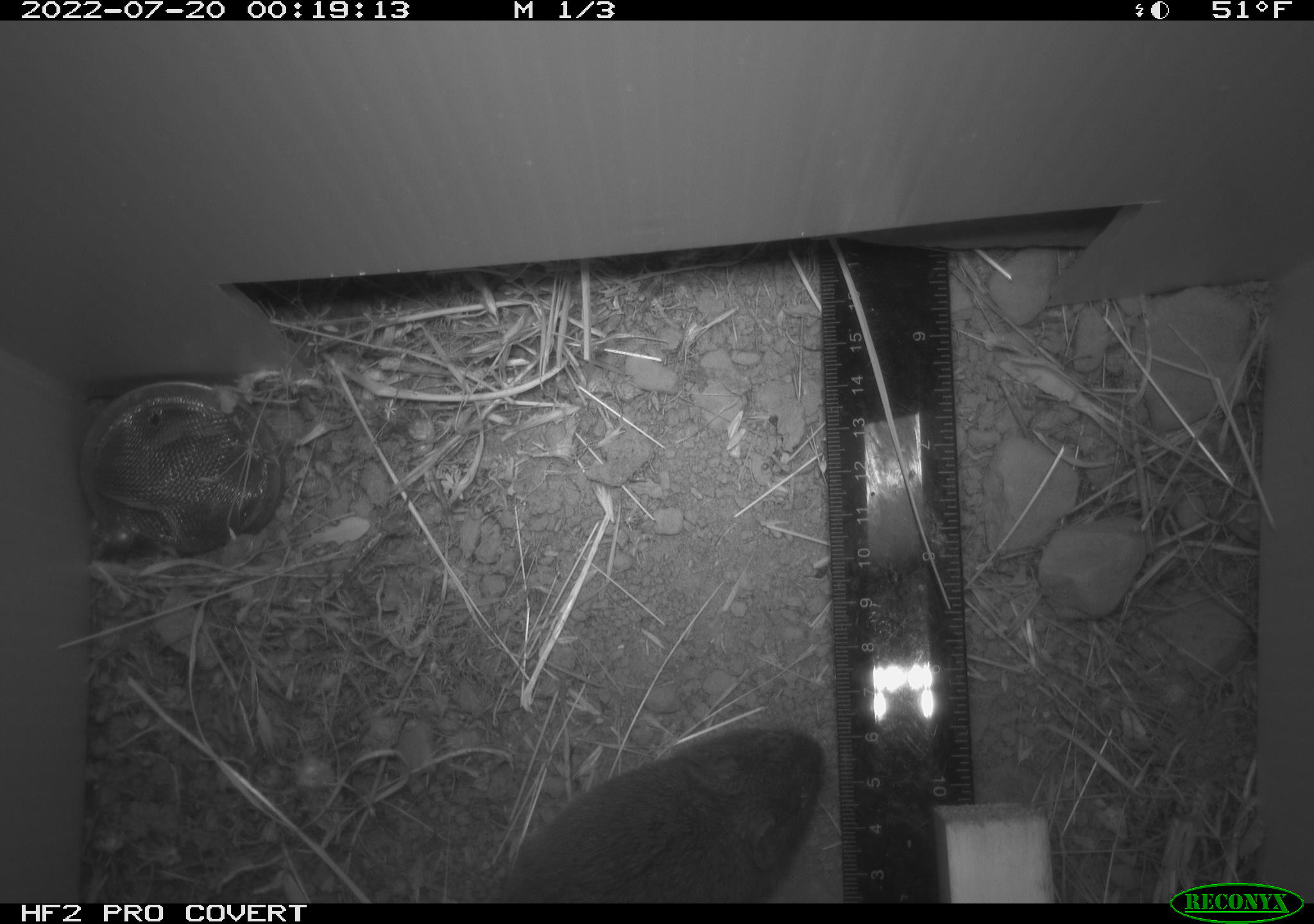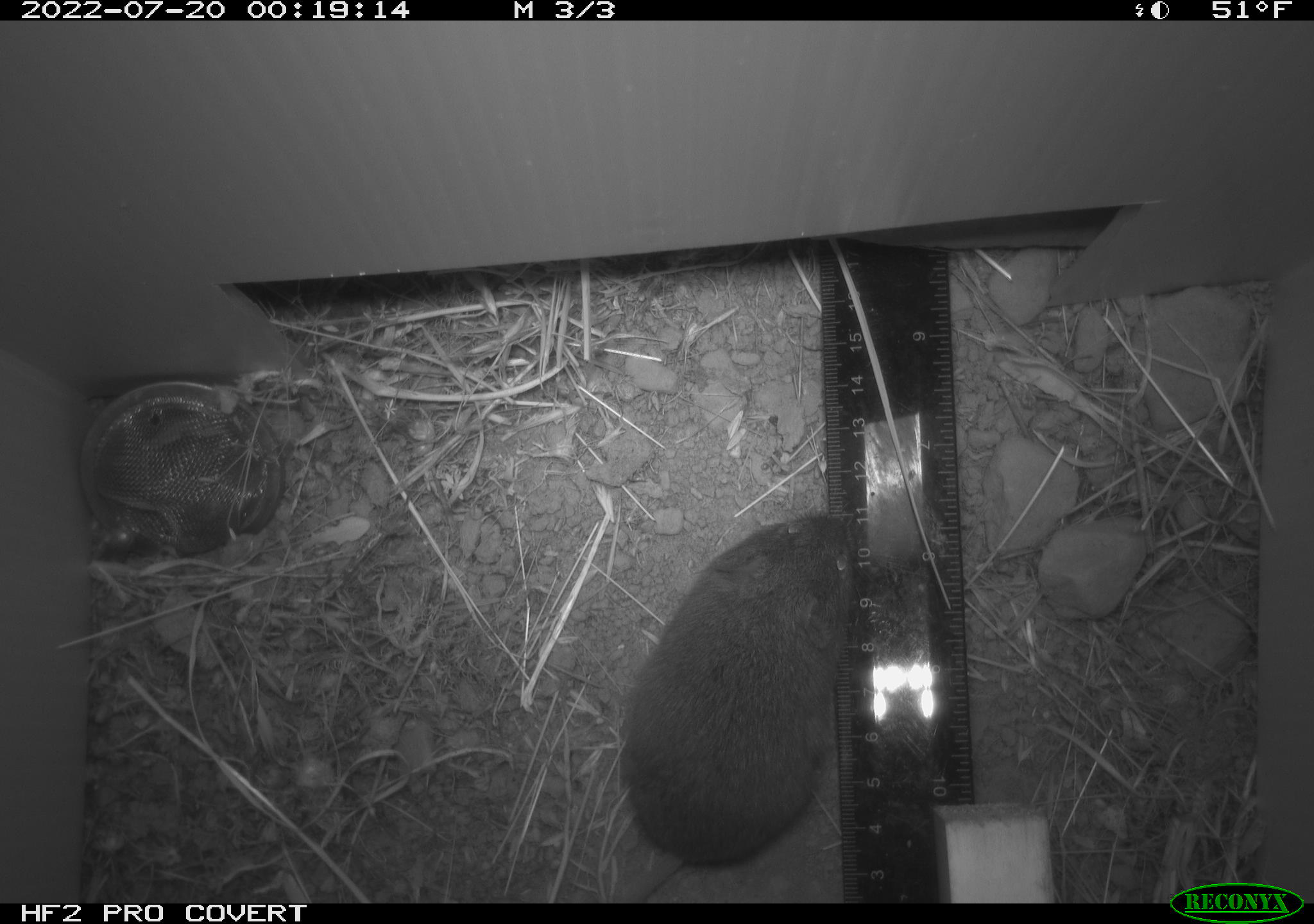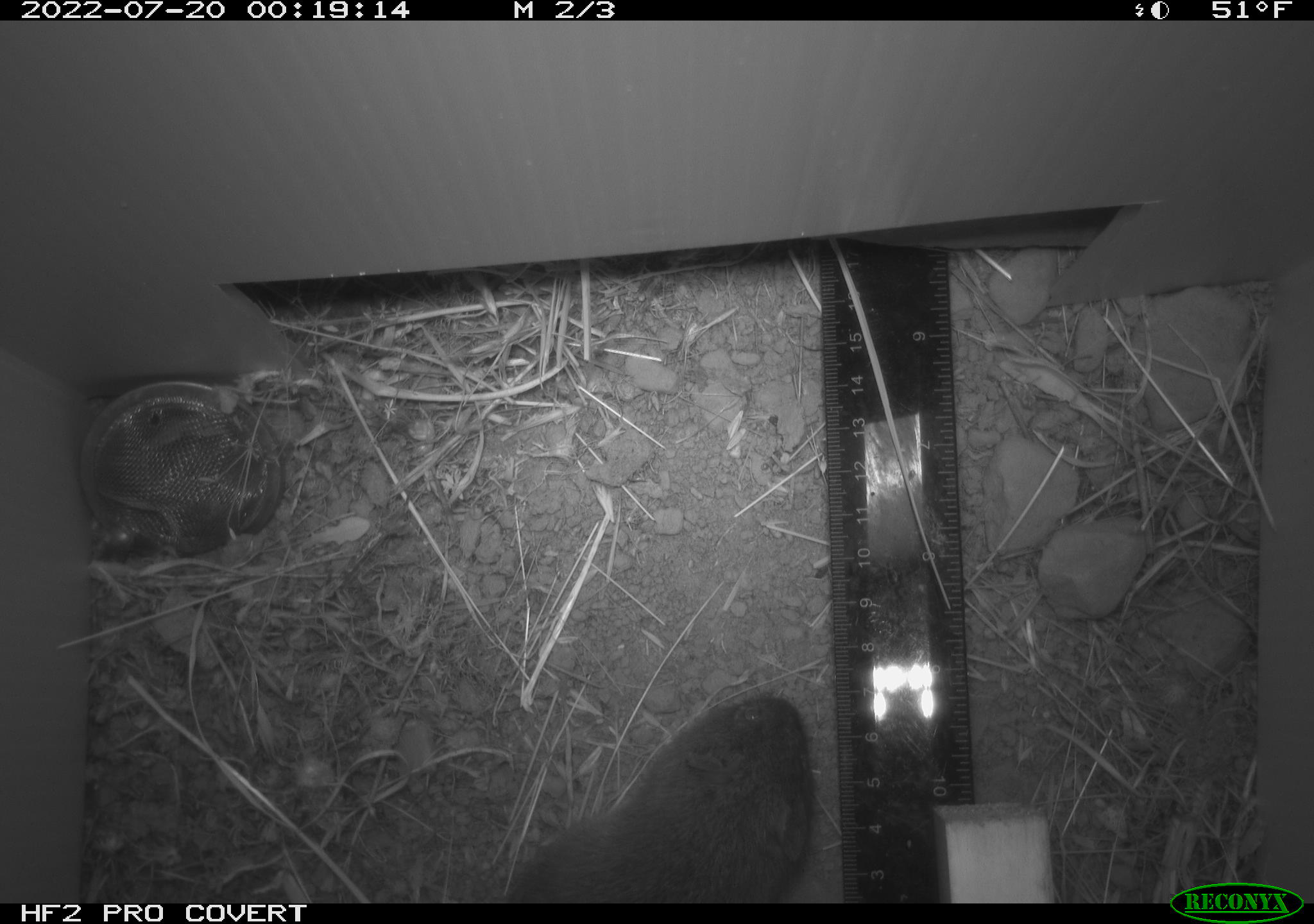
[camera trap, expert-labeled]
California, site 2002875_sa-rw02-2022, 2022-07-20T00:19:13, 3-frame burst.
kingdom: Animalia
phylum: Chordata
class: Mammalia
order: Rodentia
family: Cricetidae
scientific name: Arvicolinae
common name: voles, lemmings, and muskrats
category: arvicolinae subfamily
Arvicolinae subfamily (voles, lemmings, and muskrats) (Arvicolinae).